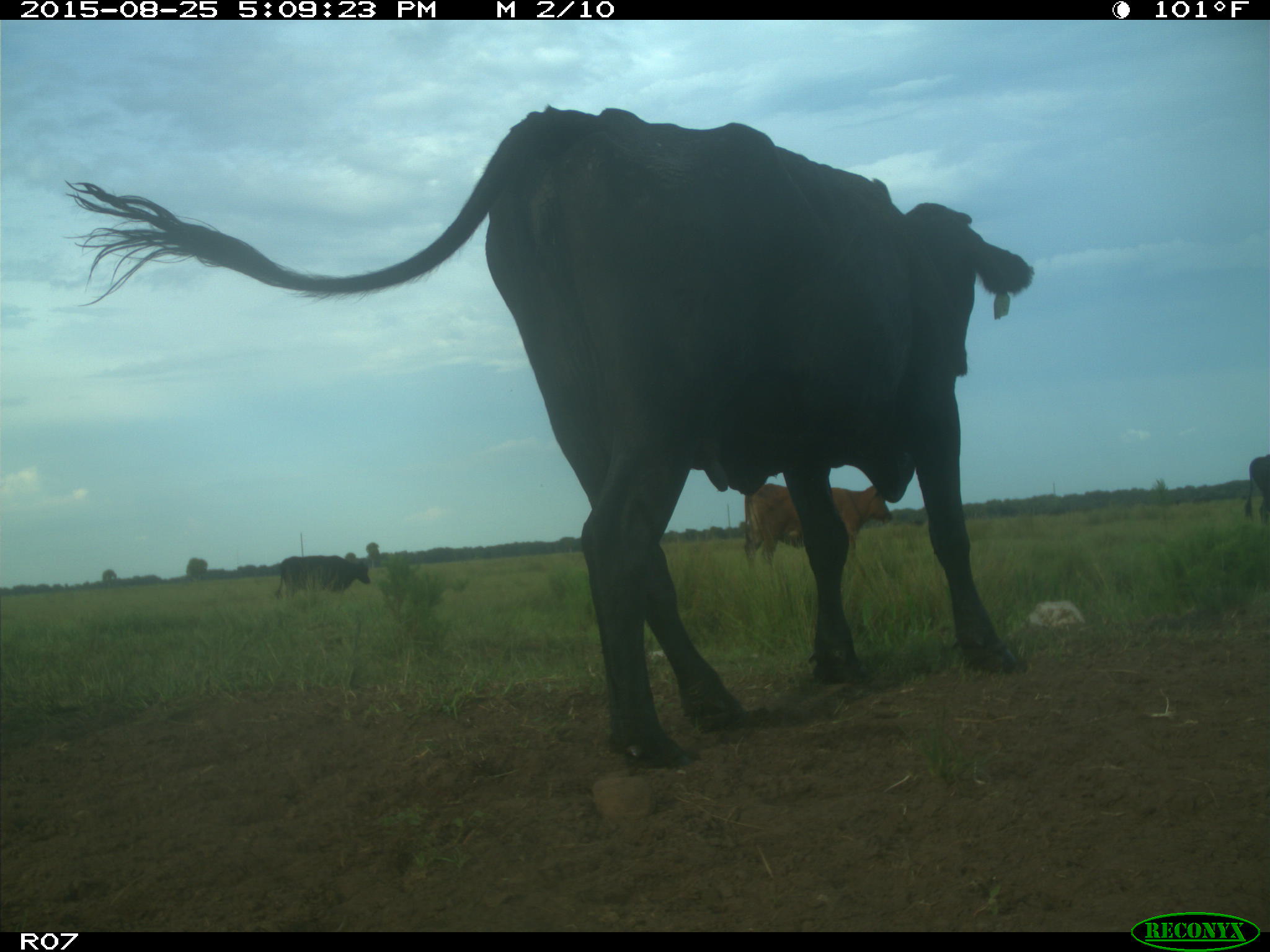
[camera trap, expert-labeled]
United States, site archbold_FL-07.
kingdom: Animalia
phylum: Chordata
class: Mammalia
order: Artiodactyla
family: Bovidae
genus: Bos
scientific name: Bos taurus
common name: domestic cow